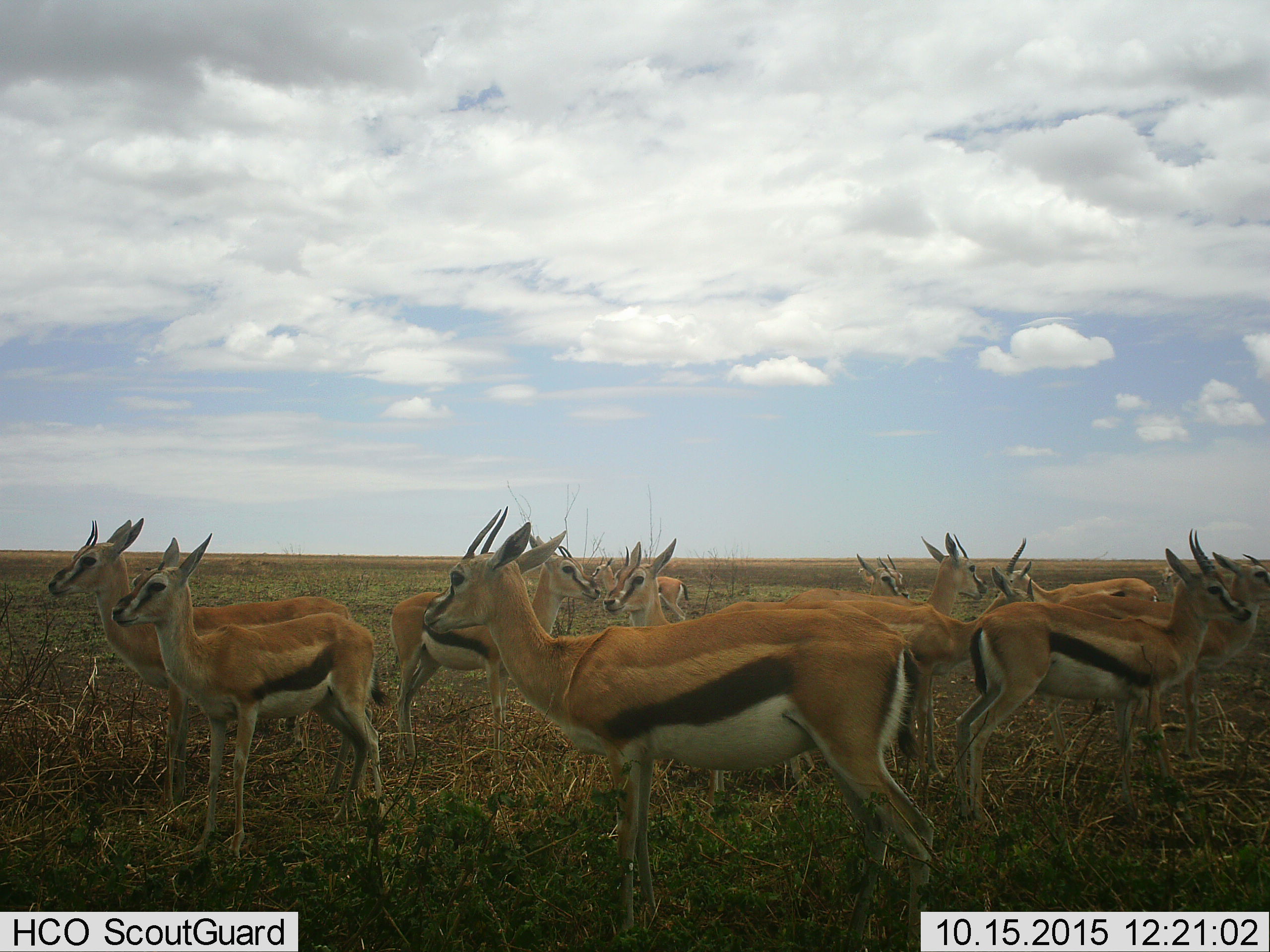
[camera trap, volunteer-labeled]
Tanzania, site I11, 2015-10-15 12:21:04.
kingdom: Animalia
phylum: Chordata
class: Mammalia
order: Artiodactyla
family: Bovidae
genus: Eudorcas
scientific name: Eudorcas thomsonii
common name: thomson's gazelle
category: gazellethomsons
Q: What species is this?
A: Gazellethomsons (thomson's gazelle) (Eudorcas thomsonii).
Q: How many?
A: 11-50.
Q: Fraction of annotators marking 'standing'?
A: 89%.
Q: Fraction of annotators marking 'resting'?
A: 0%.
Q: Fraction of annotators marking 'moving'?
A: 11%.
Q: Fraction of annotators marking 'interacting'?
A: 0%.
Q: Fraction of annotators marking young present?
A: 44%.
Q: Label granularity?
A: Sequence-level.